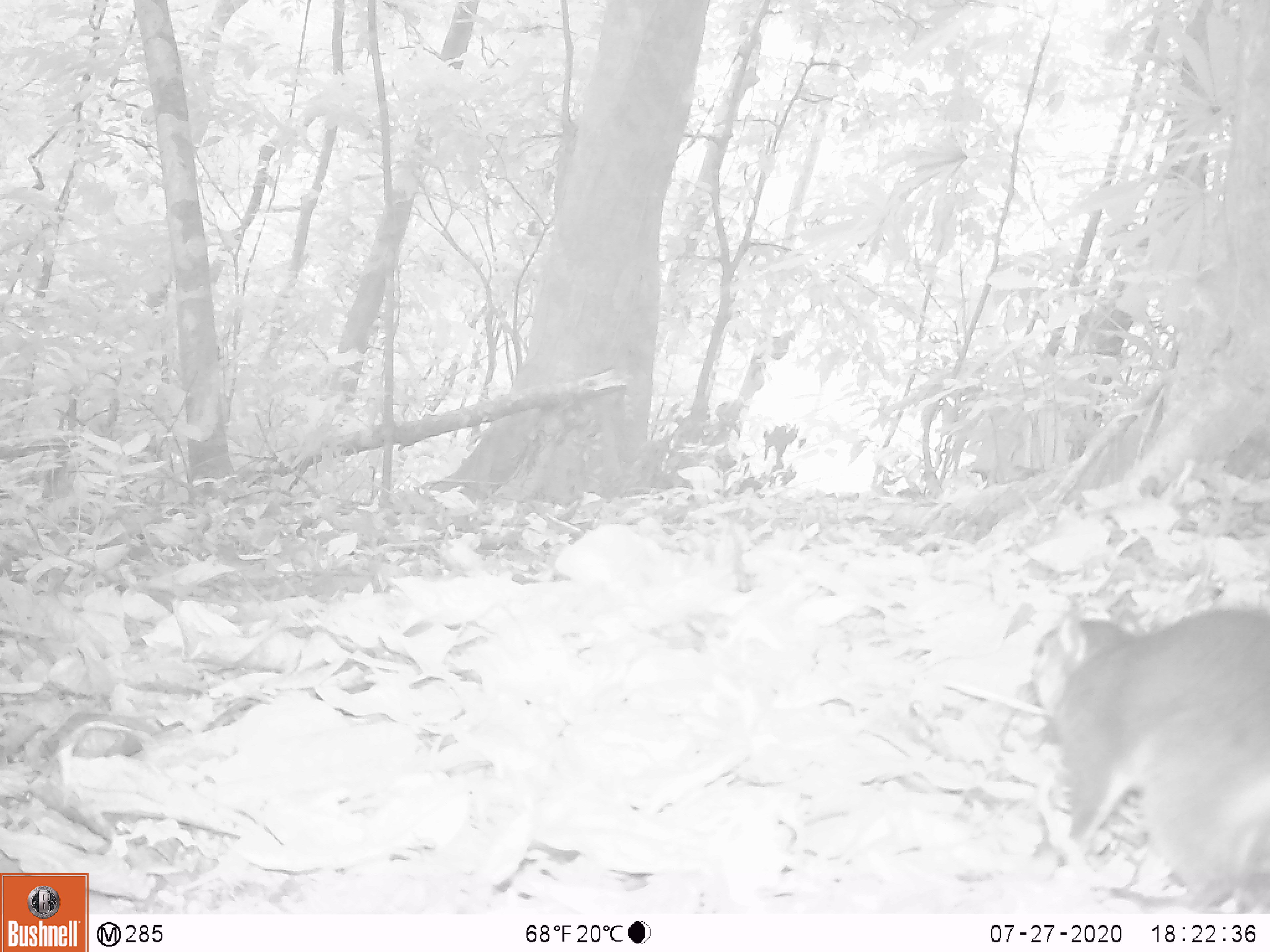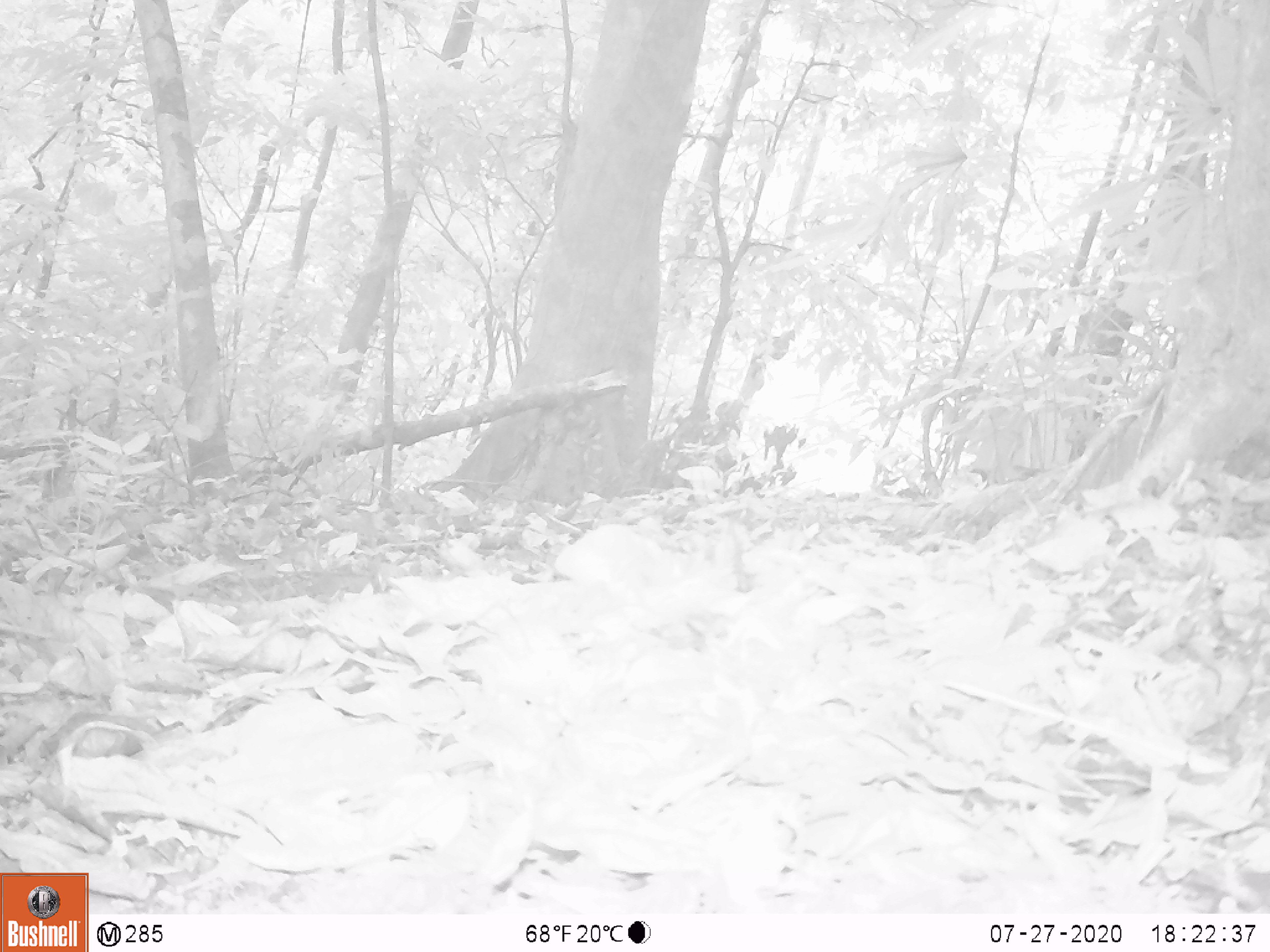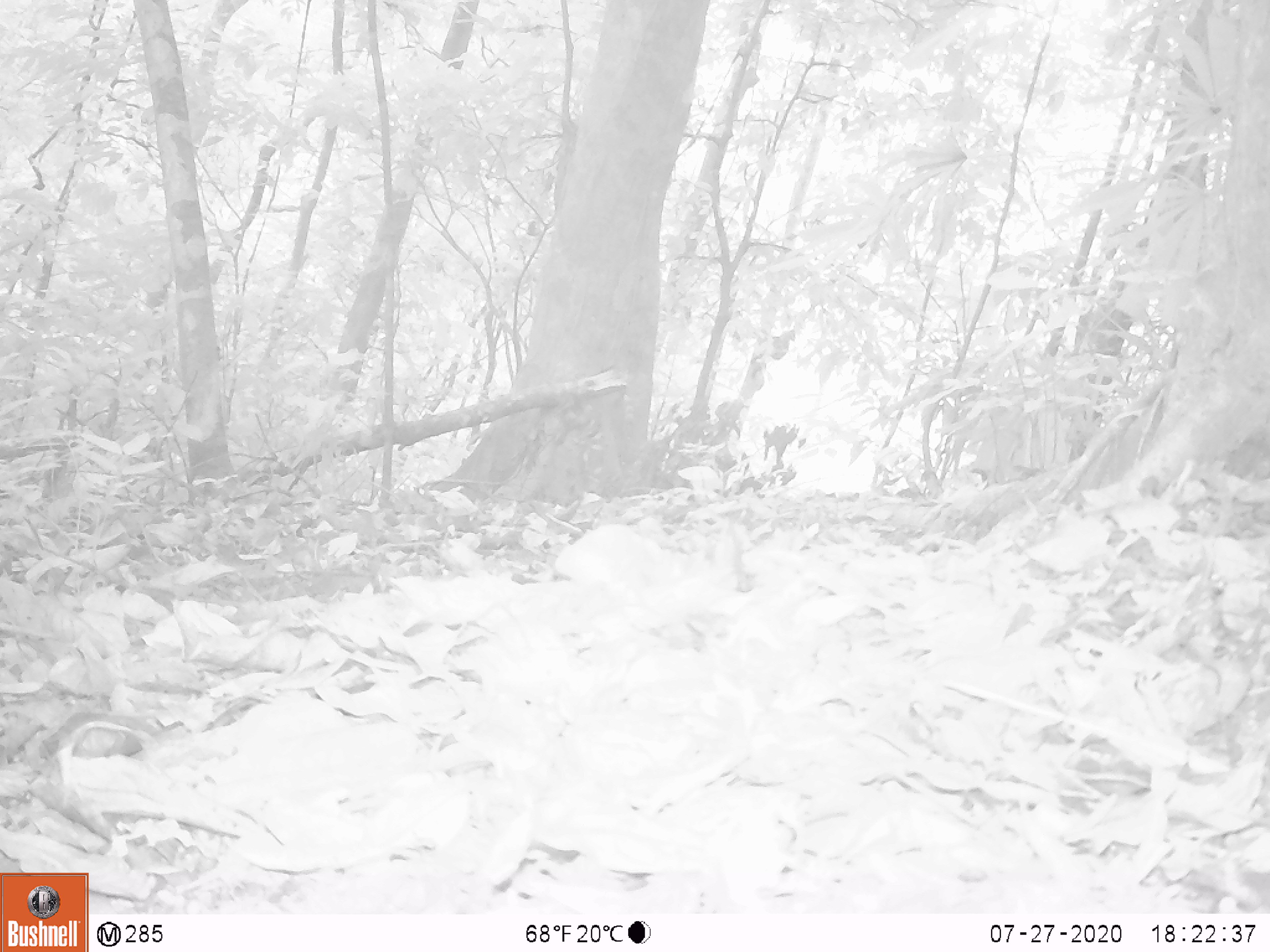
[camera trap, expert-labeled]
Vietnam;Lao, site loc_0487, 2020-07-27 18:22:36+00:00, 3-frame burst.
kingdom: Animalia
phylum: Chordata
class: Mammalia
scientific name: Mammalia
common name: mammal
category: unidentified small mammal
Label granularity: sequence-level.